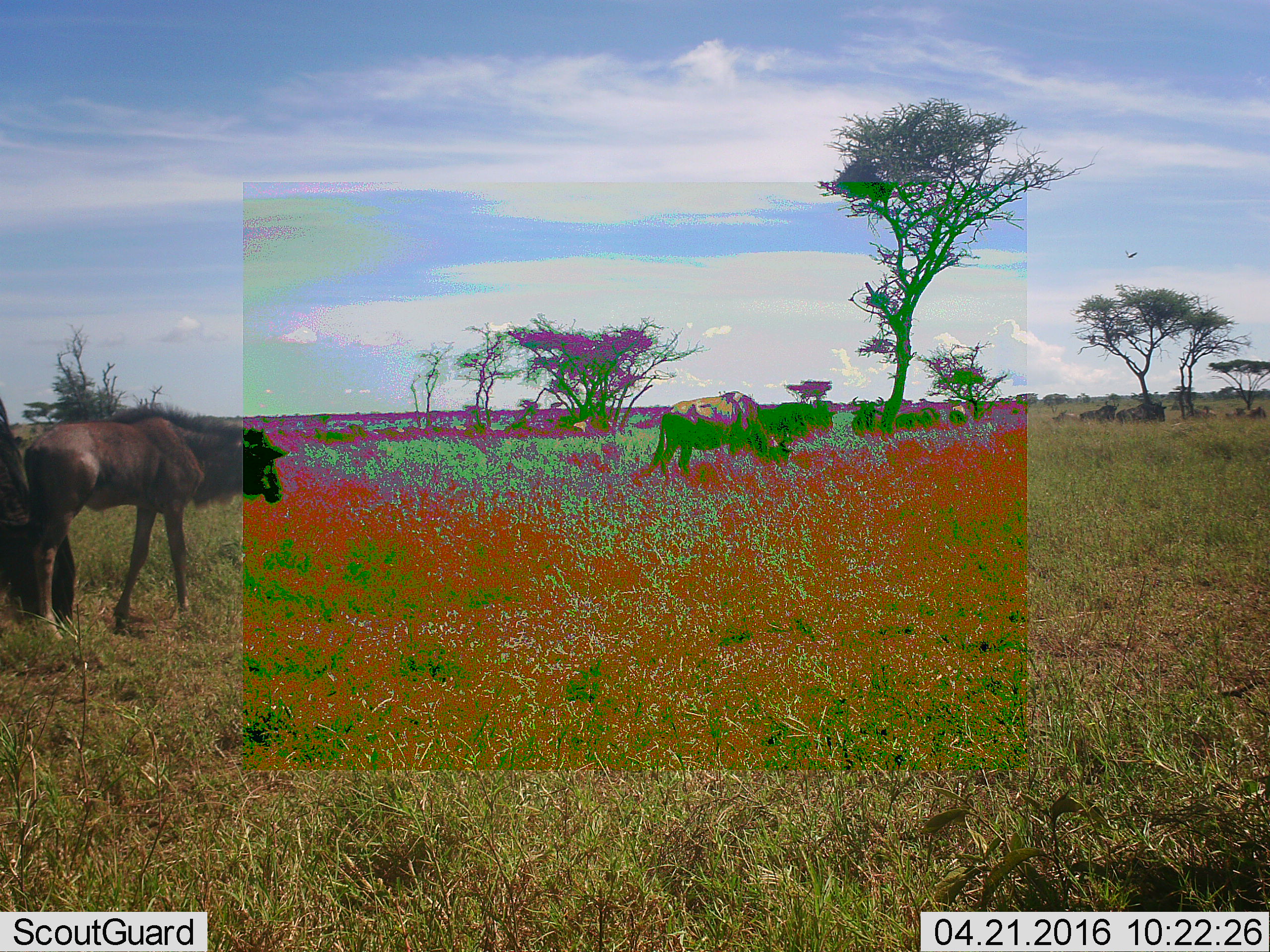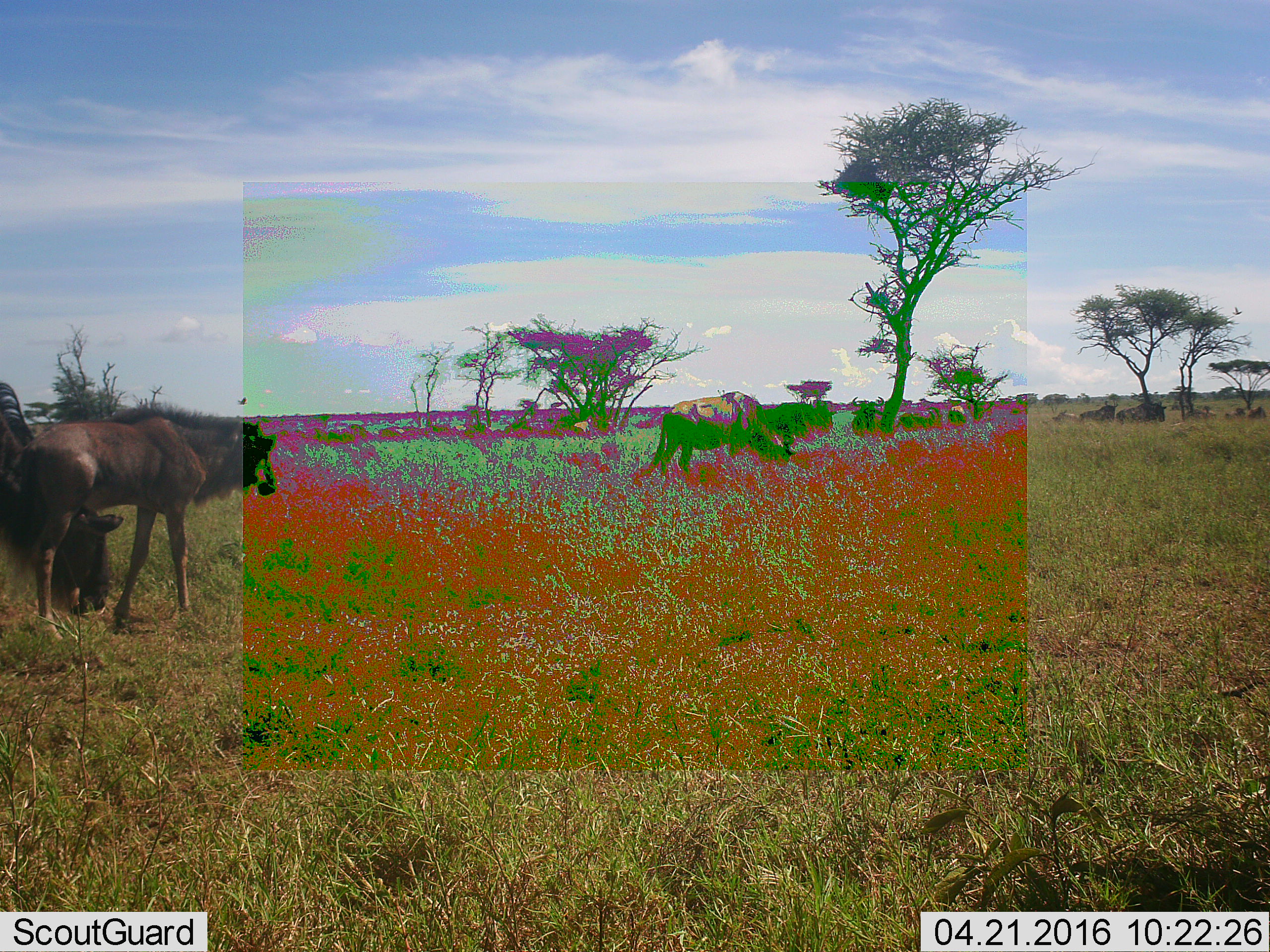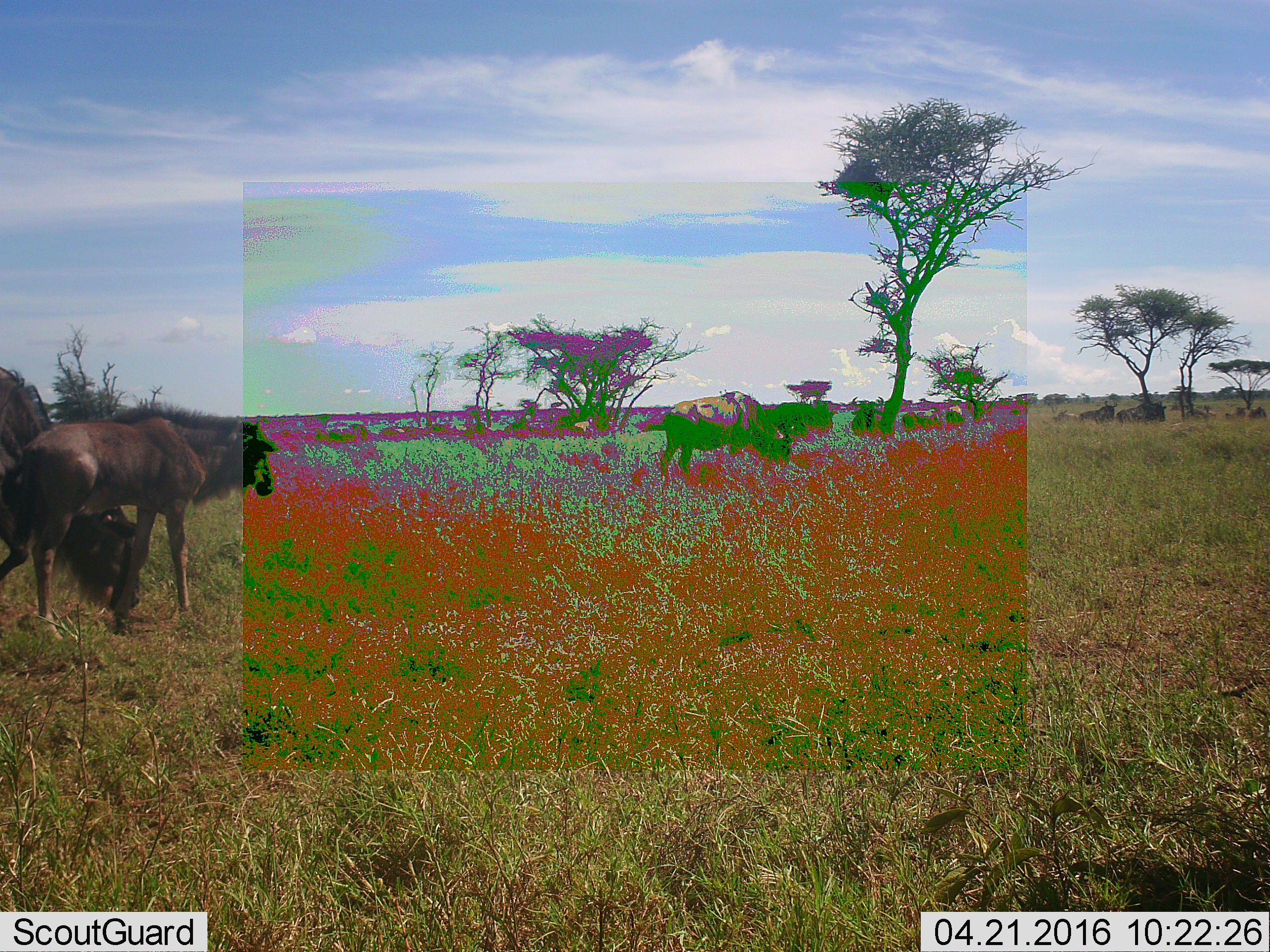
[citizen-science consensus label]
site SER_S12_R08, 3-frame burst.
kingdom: Animalia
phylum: Chordata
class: Mammalia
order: Artiodactyla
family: Bovidae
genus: Connochaetes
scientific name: Connochaetes taurinus taurinus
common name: blue wildebeest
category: wildebeestblue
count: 11-50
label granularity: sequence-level